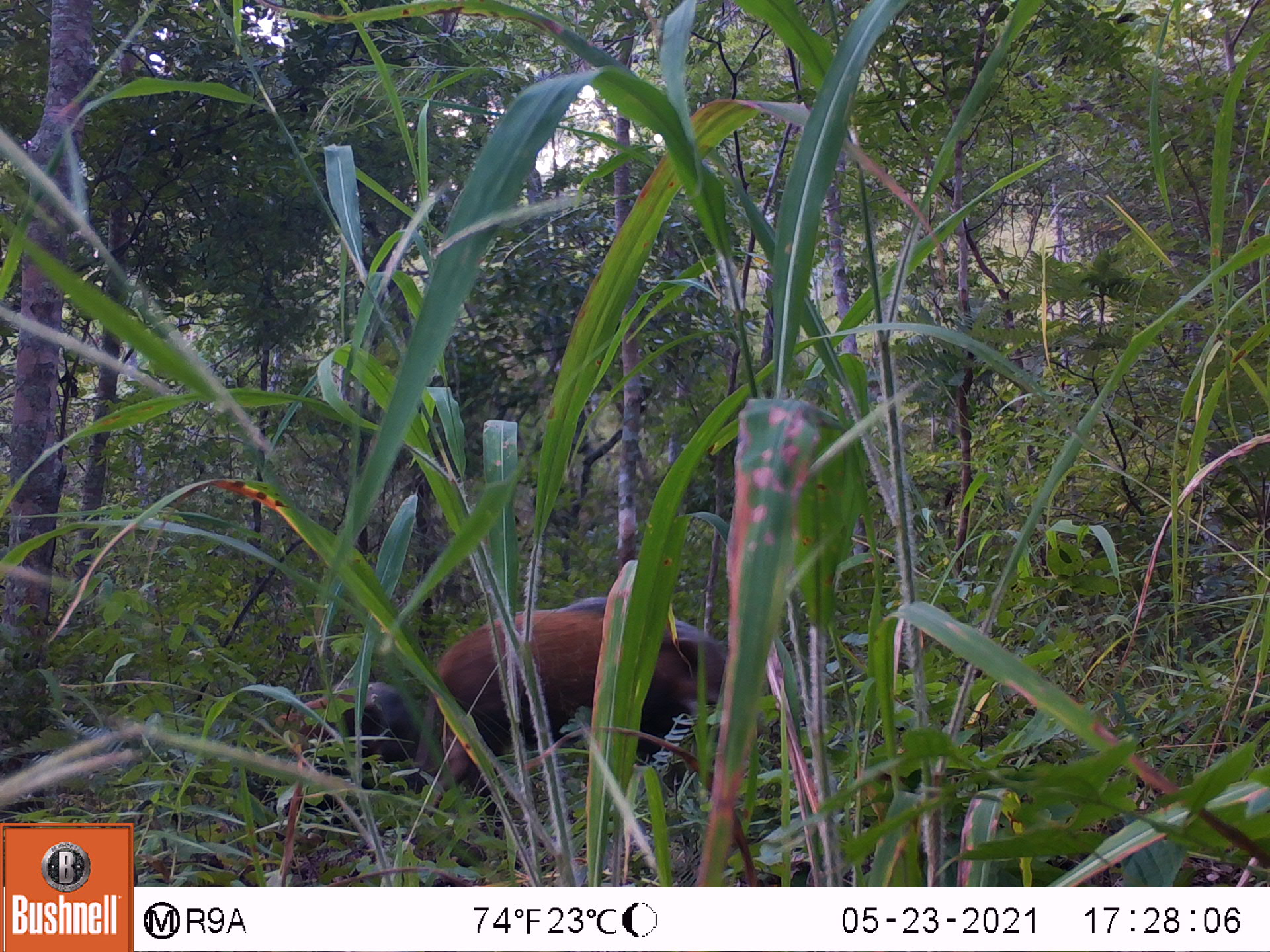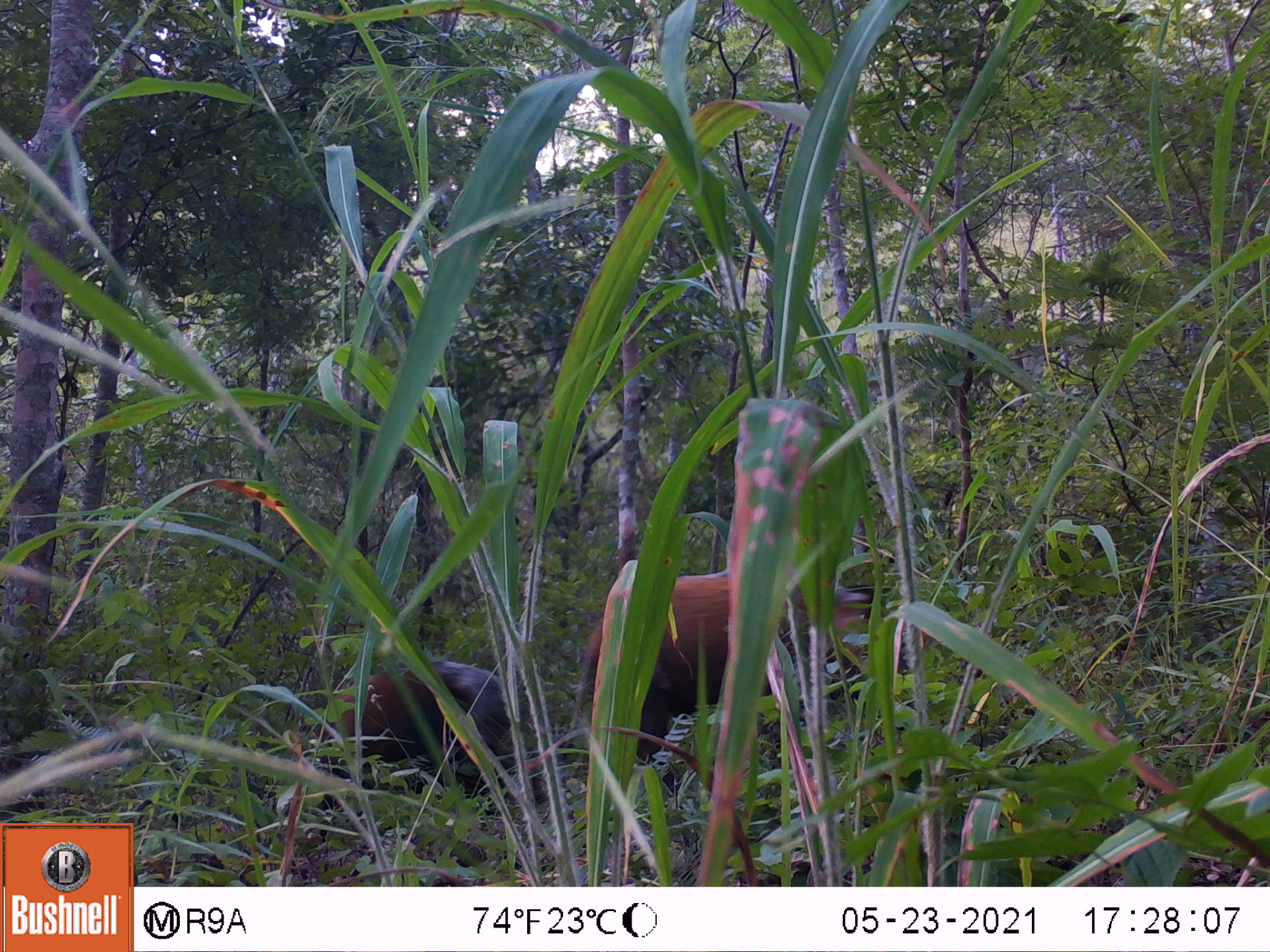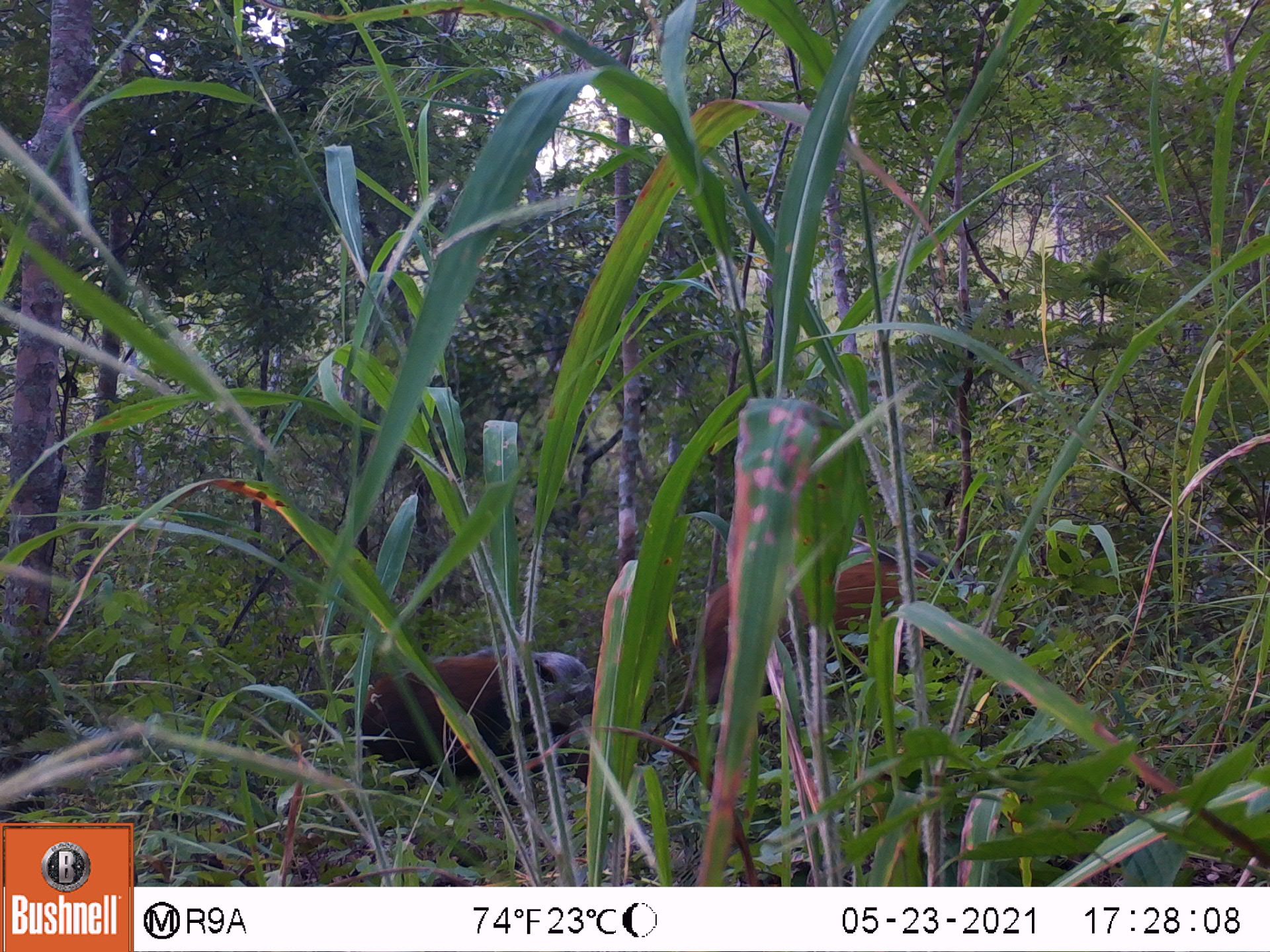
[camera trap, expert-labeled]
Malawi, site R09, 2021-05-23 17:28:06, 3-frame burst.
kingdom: Animalia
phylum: Chordata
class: Mammalia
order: Artiodactyla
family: Suidae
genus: Potamochoerus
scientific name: Potamochoerus larvatus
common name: bushpig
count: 2